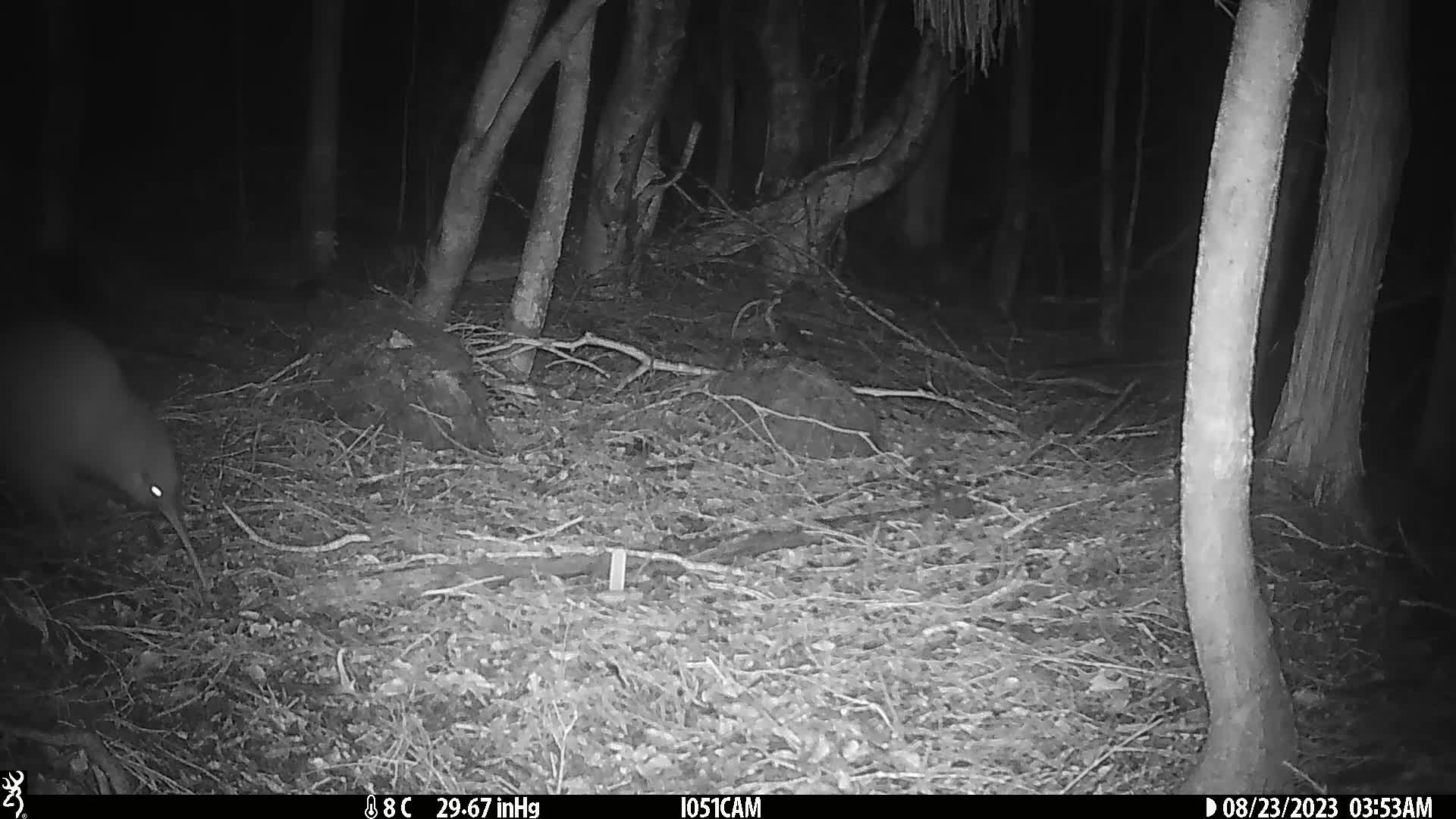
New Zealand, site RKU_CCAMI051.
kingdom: Animalia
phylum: Chordata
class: Aves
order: Apterygiformes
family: Apterygidae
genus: Apteryx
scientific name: Apteryx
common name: kiwi